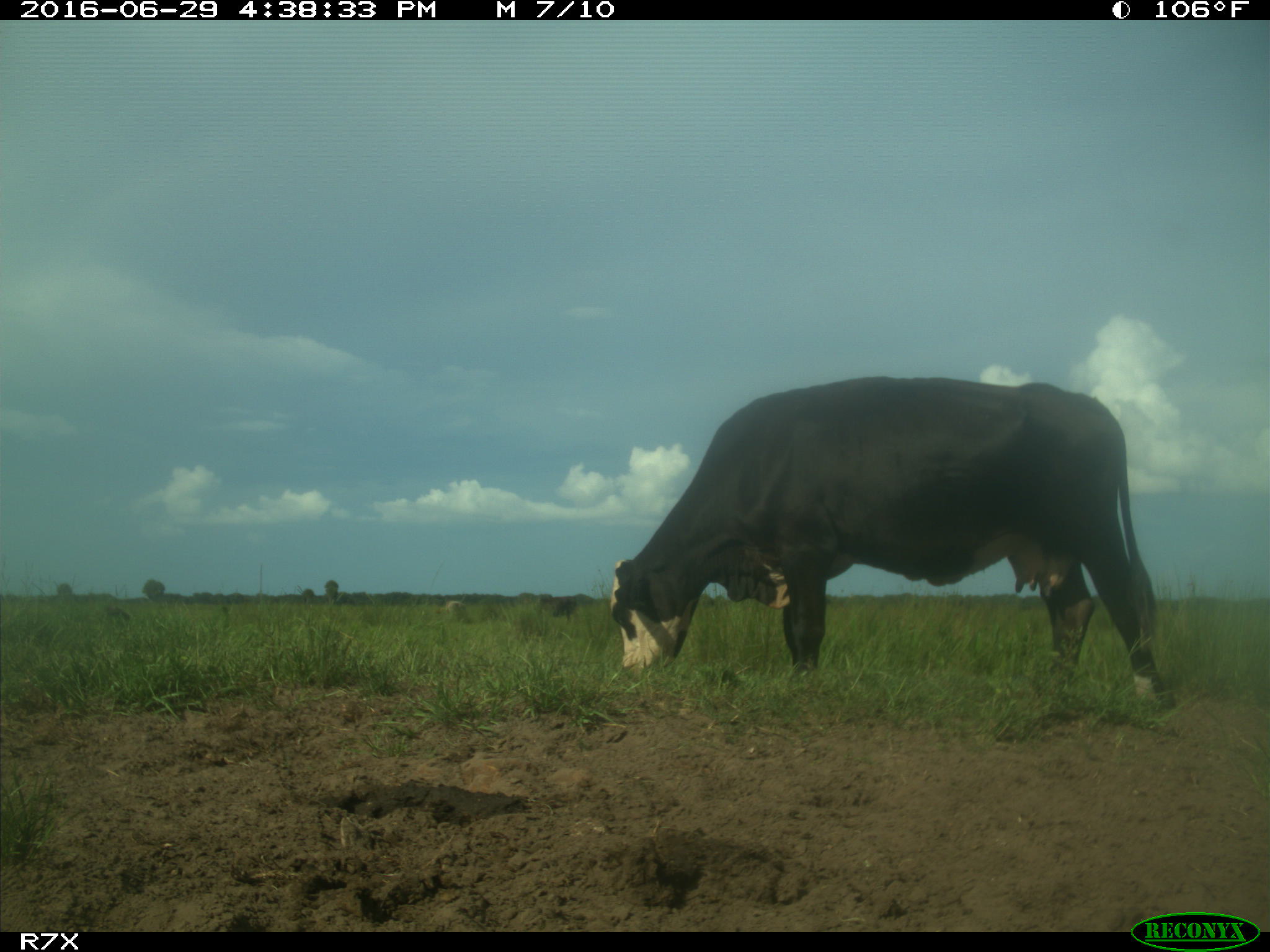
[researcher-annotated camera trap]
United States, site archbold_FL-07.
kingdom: Animalia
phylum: Chordata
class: Mammalia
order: Artiodactyla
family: Bovidae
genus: Bos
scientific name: Bos taurus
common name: domestic cow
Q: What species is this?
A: Bos taurus (domestic cow).